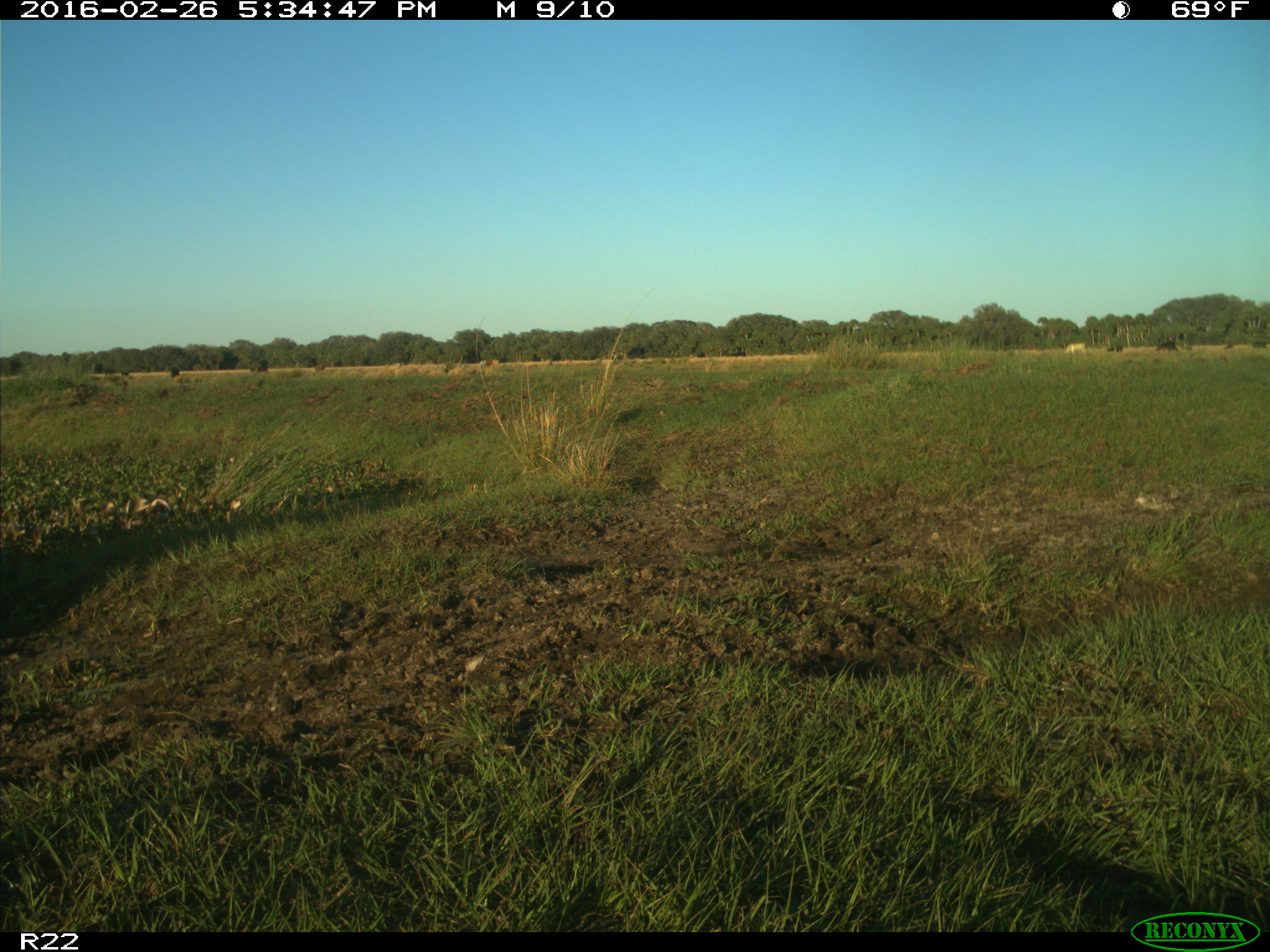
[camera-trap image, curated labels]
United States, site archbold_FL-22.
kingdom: Animalia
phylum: Chordata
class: Mammalia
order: Artiodactyla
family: Bovidae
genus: Bos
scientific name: Bos taurus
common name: domestic cow